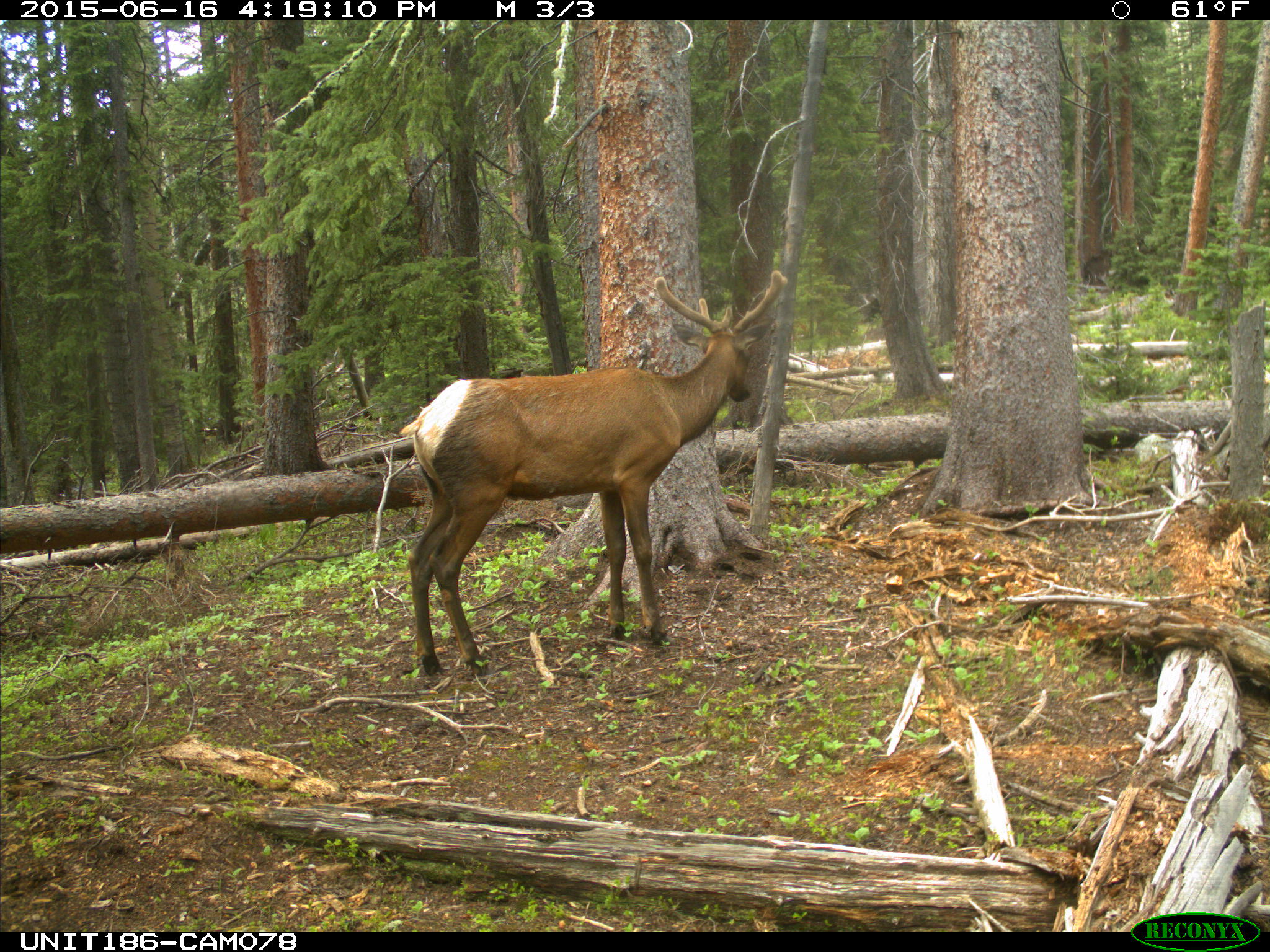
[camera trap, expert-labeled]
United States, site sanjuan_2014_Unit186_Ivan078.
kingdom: Animalia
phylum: Chordata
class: Mammalia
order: Artiodactyla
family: Cervidae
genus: Cervus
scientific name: Cervus elaphus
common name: red deer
Cervus elaphus (red deer).